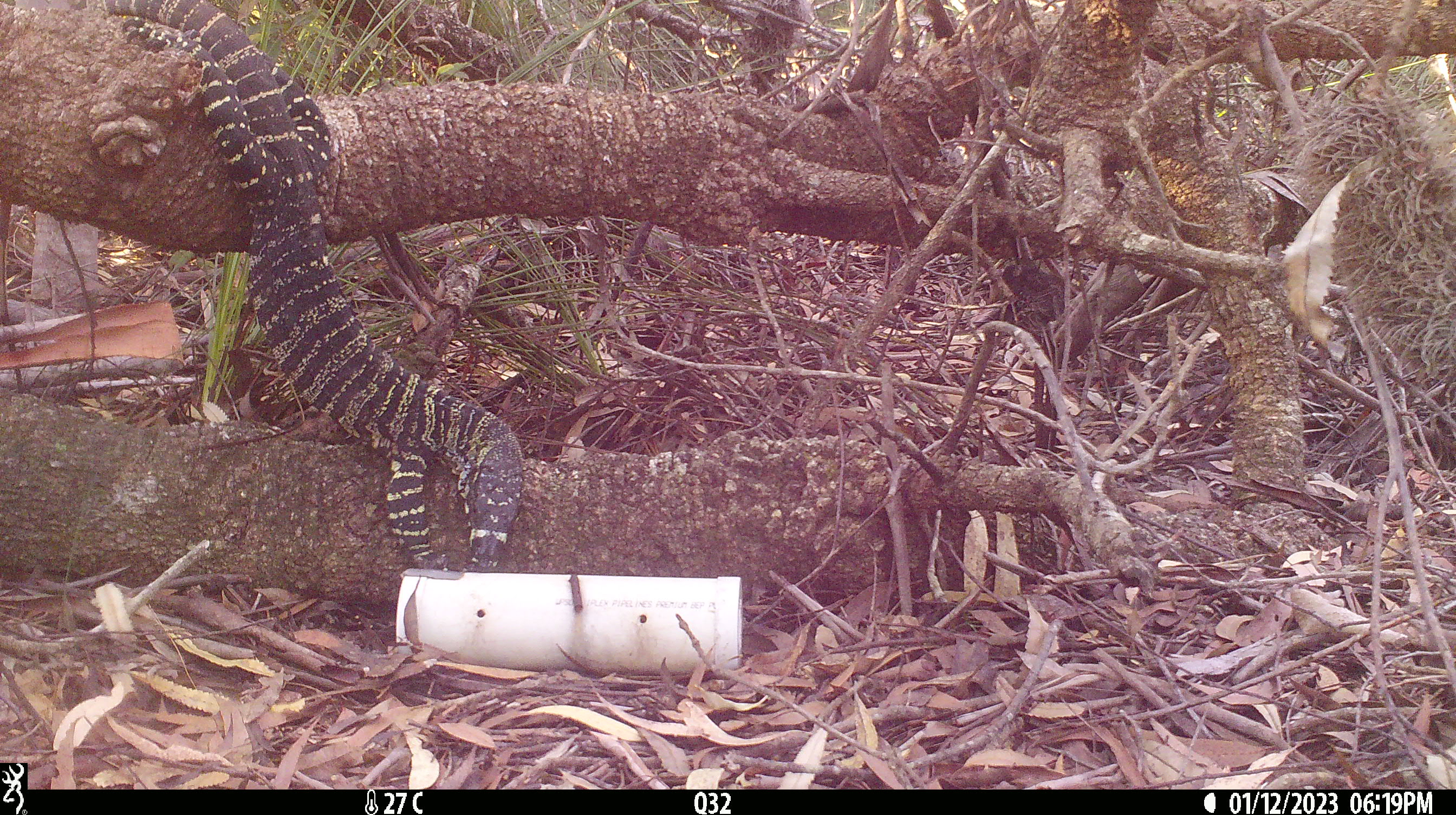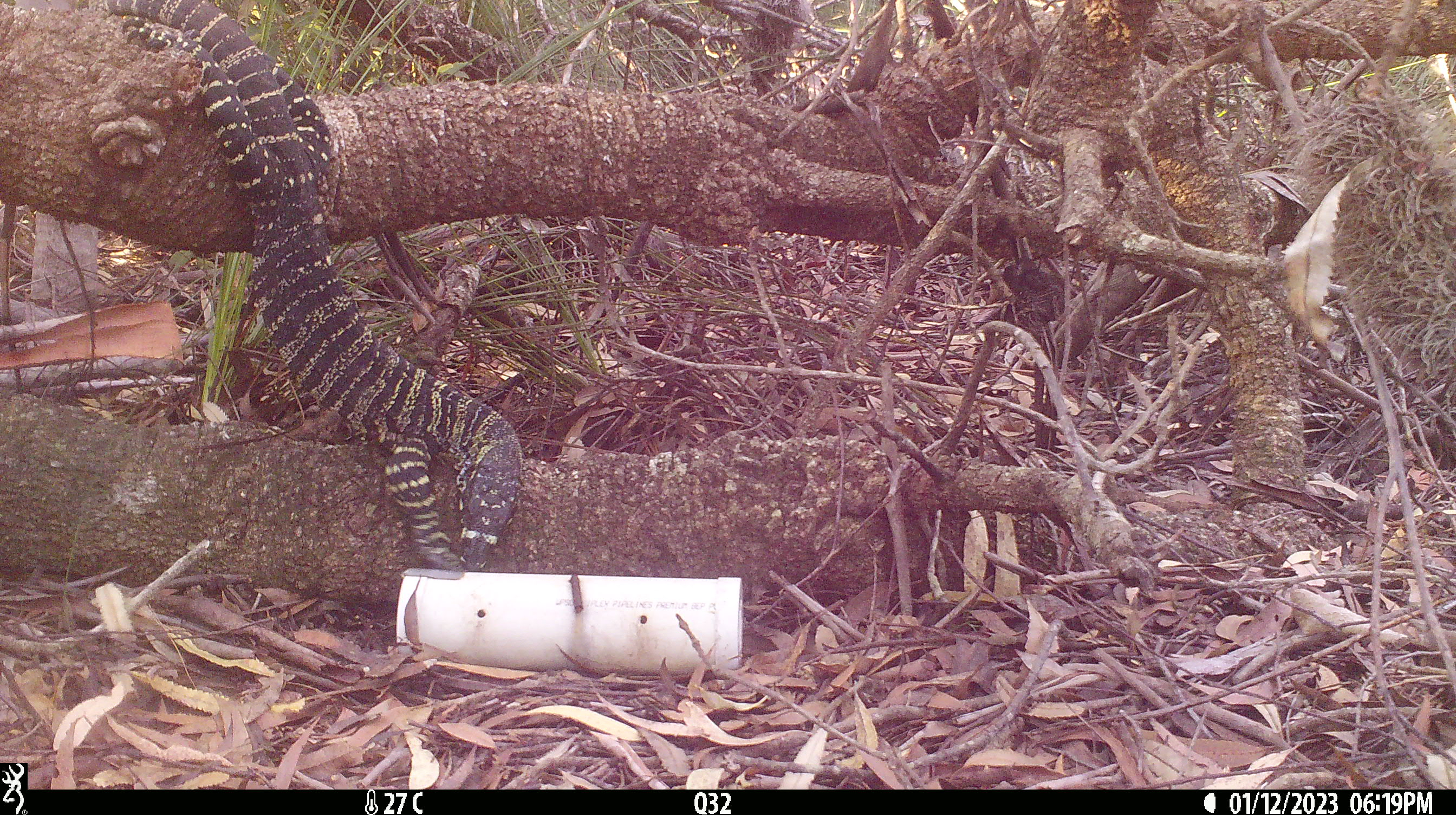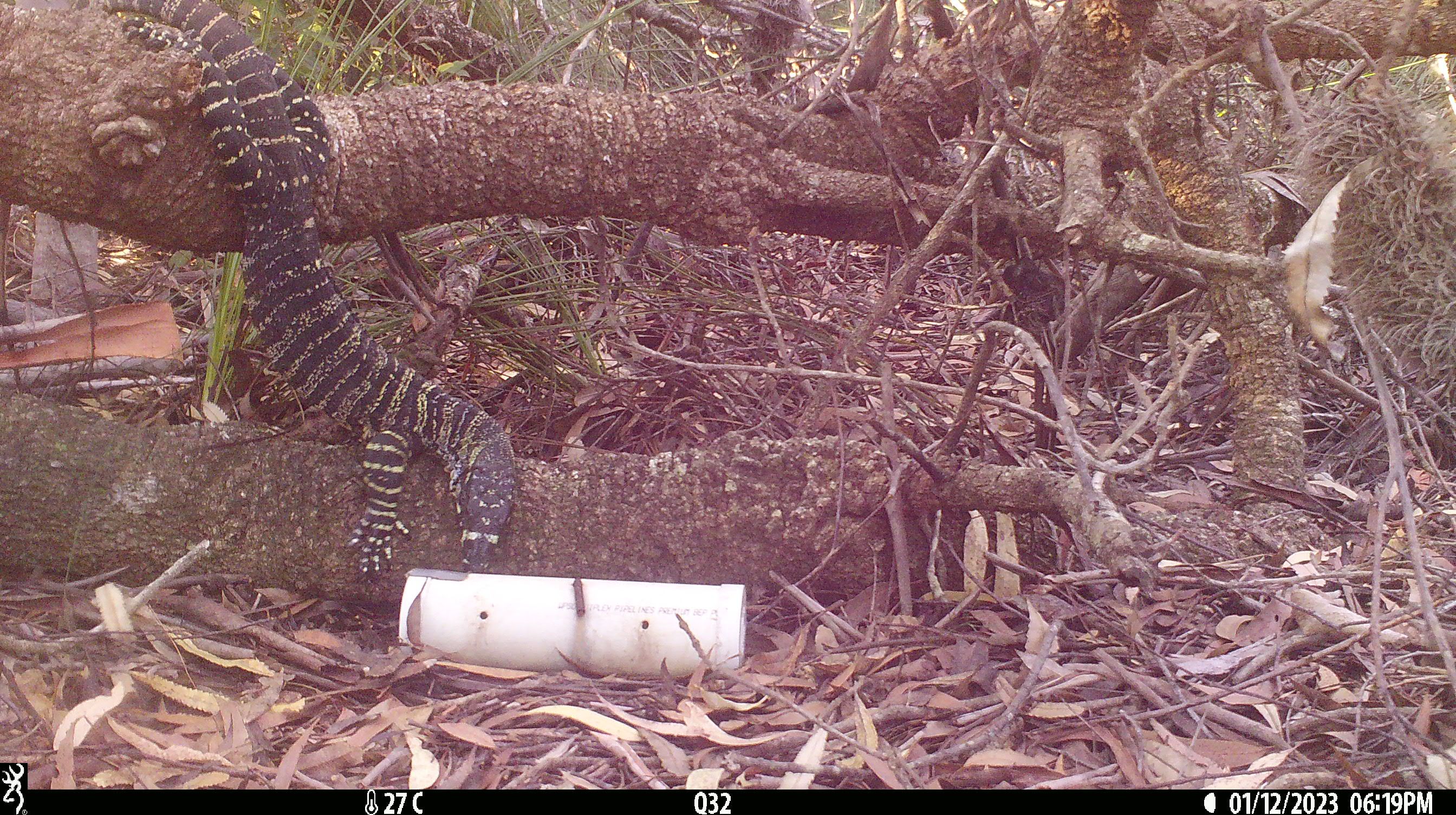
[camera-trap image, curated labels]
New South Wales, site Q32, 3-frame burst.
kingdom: Animalia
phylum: Chordata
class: Reptilia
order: Squamata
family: Varanidae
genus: Varanus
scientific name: Varanus varius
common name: lace monitor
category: goanna